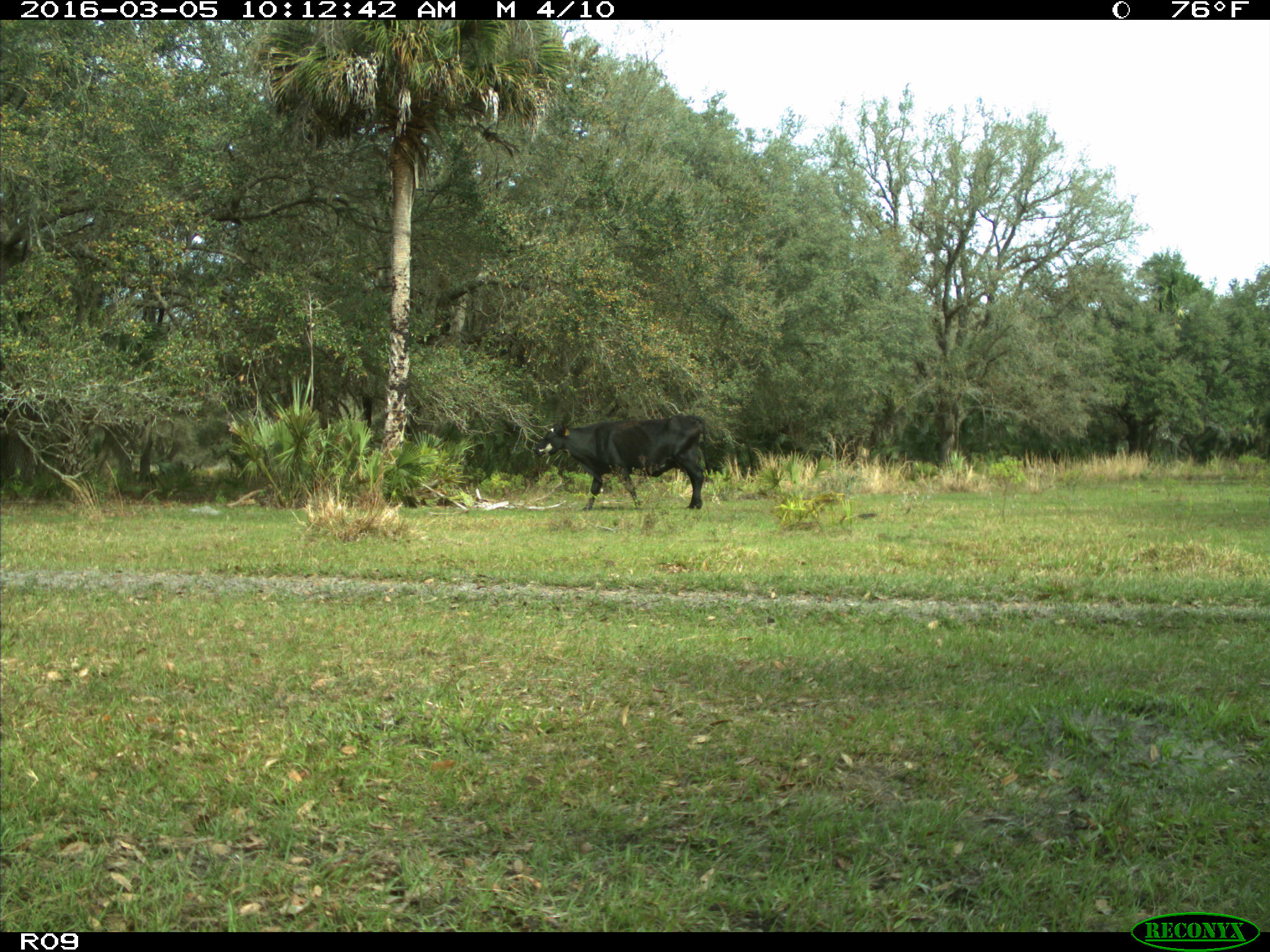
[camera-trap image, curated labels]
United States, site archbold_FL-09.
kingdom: Animalia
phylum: Chordata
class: Mammalia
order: Artiodactyla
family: Bovidae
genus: Bos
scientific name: Bos taurus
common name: domestic cow